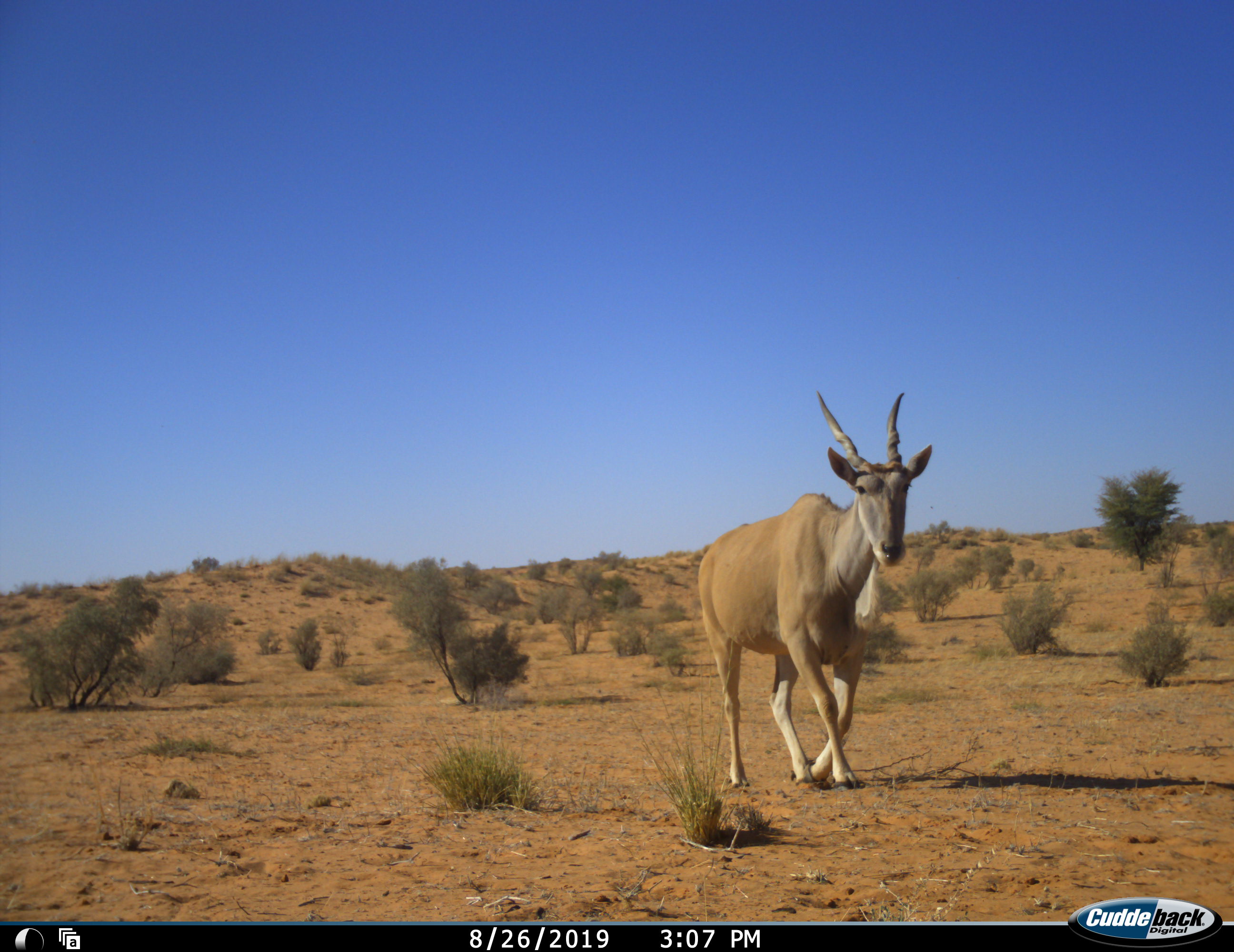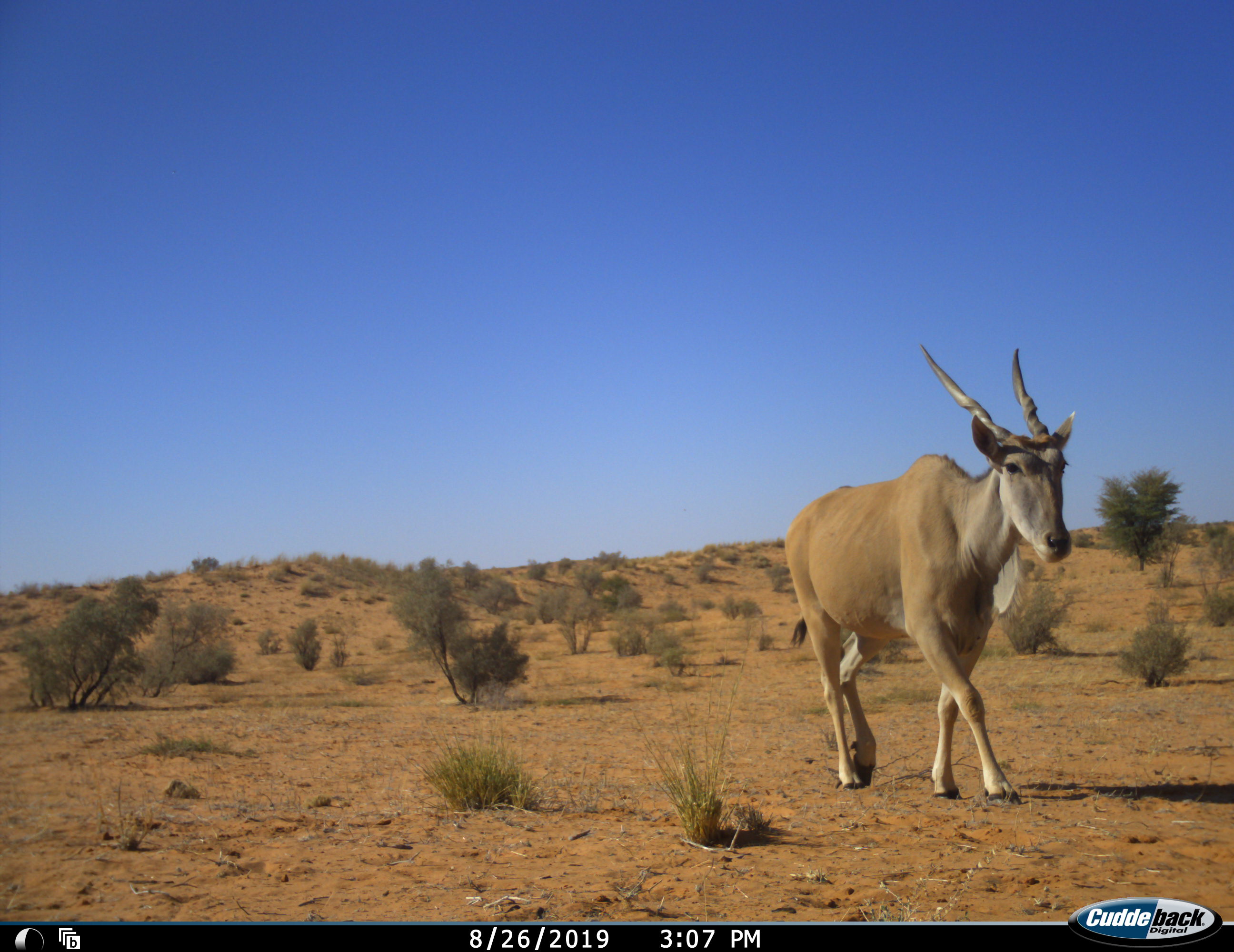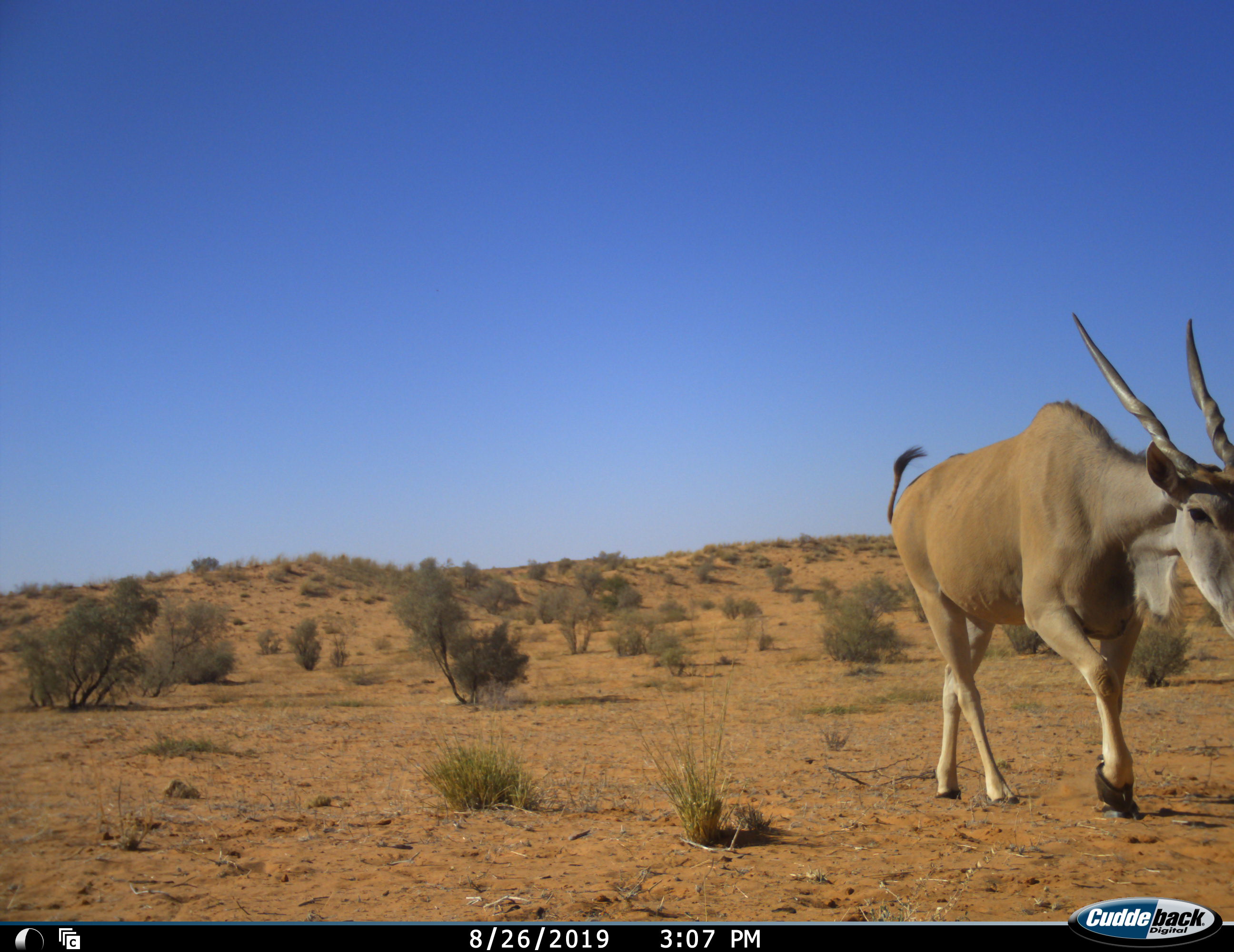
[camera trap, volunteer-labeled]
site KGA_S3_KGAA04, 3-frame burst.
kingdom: Animalia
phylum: Chordata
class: Mammalia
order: Artiodactyla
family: Bovidae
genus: Tragelaphus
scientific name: Tragelaphus oryx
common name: eland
Eland (Tragelaphus oryx), count 1. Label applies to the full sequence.